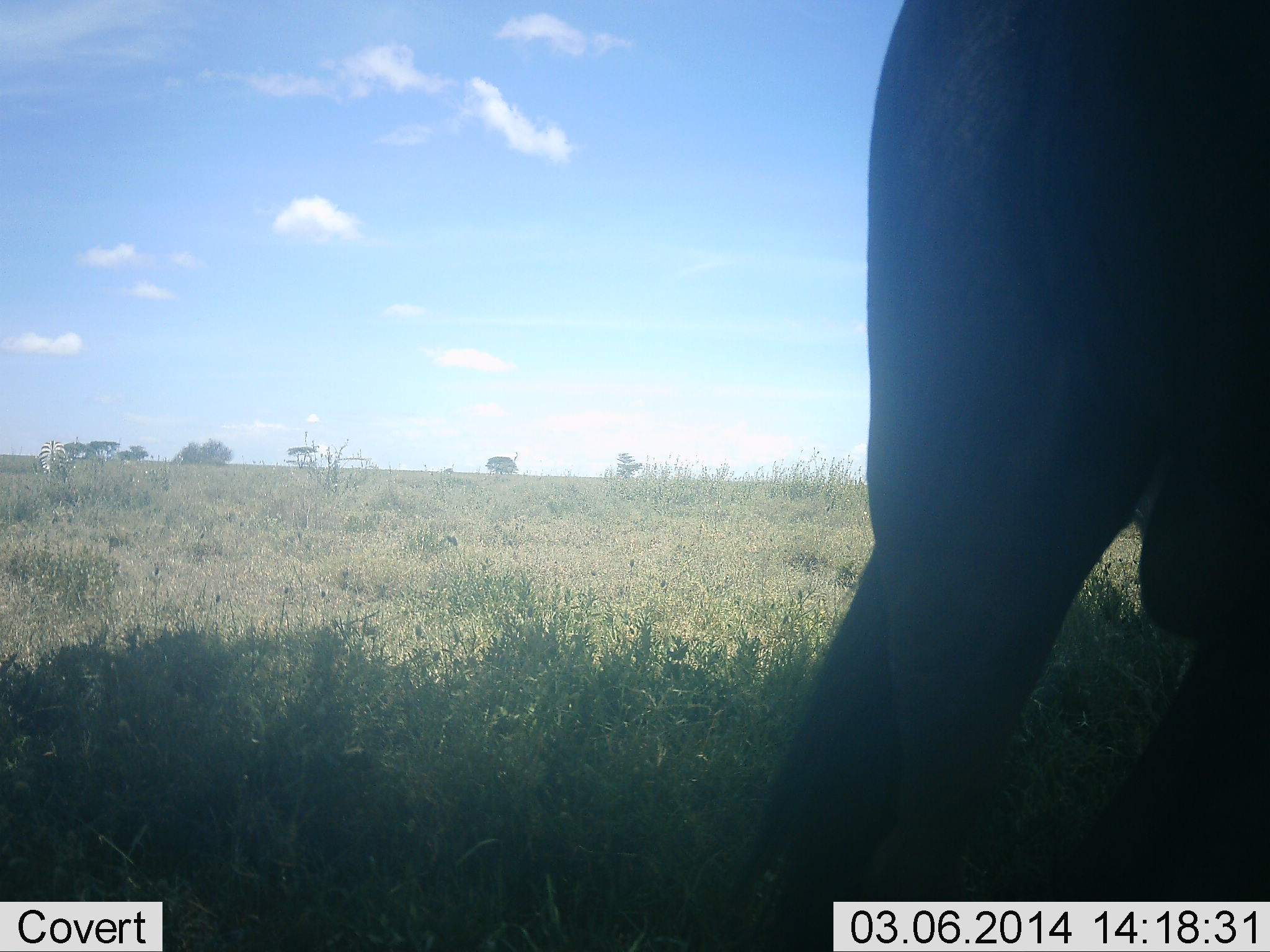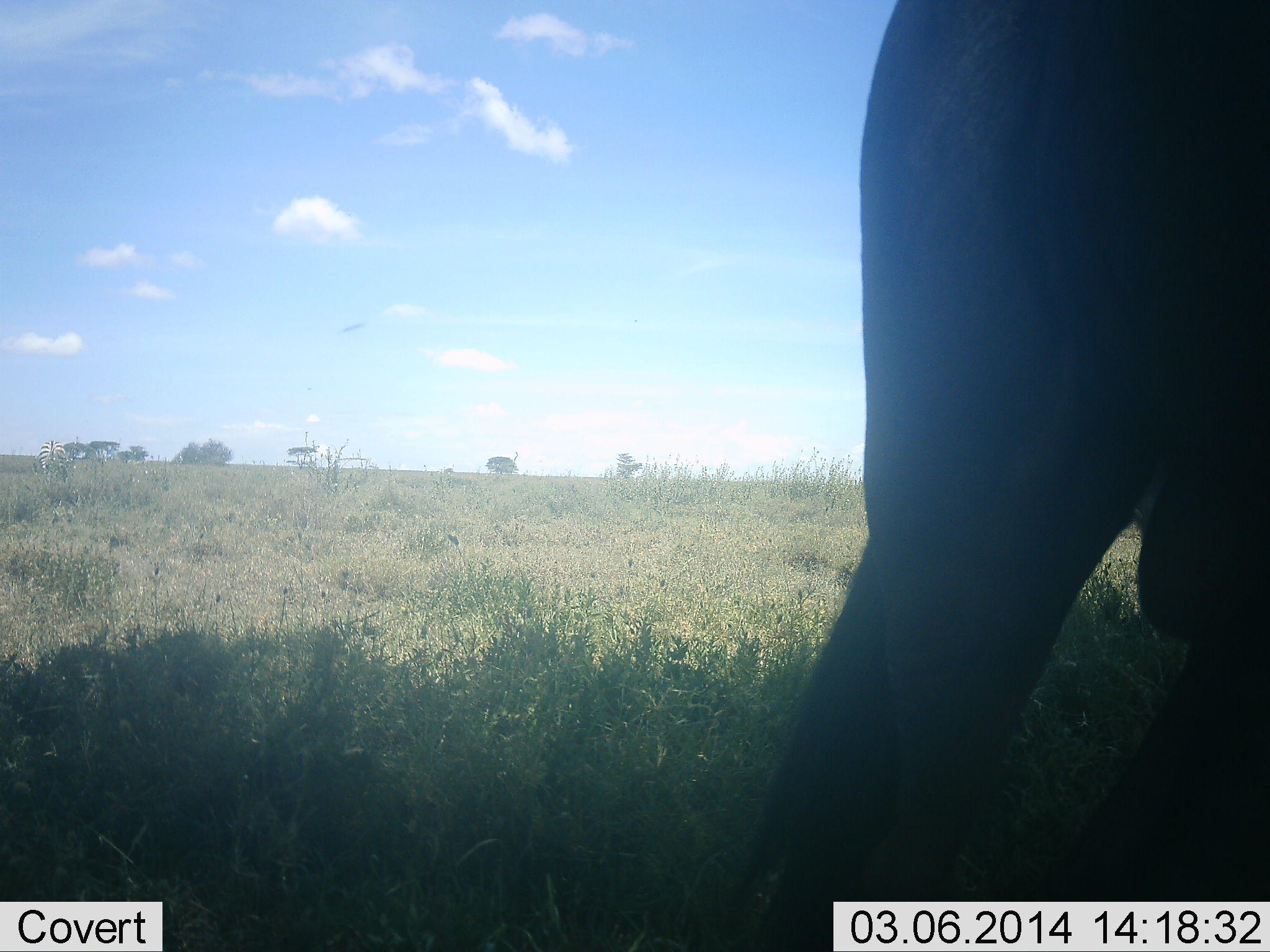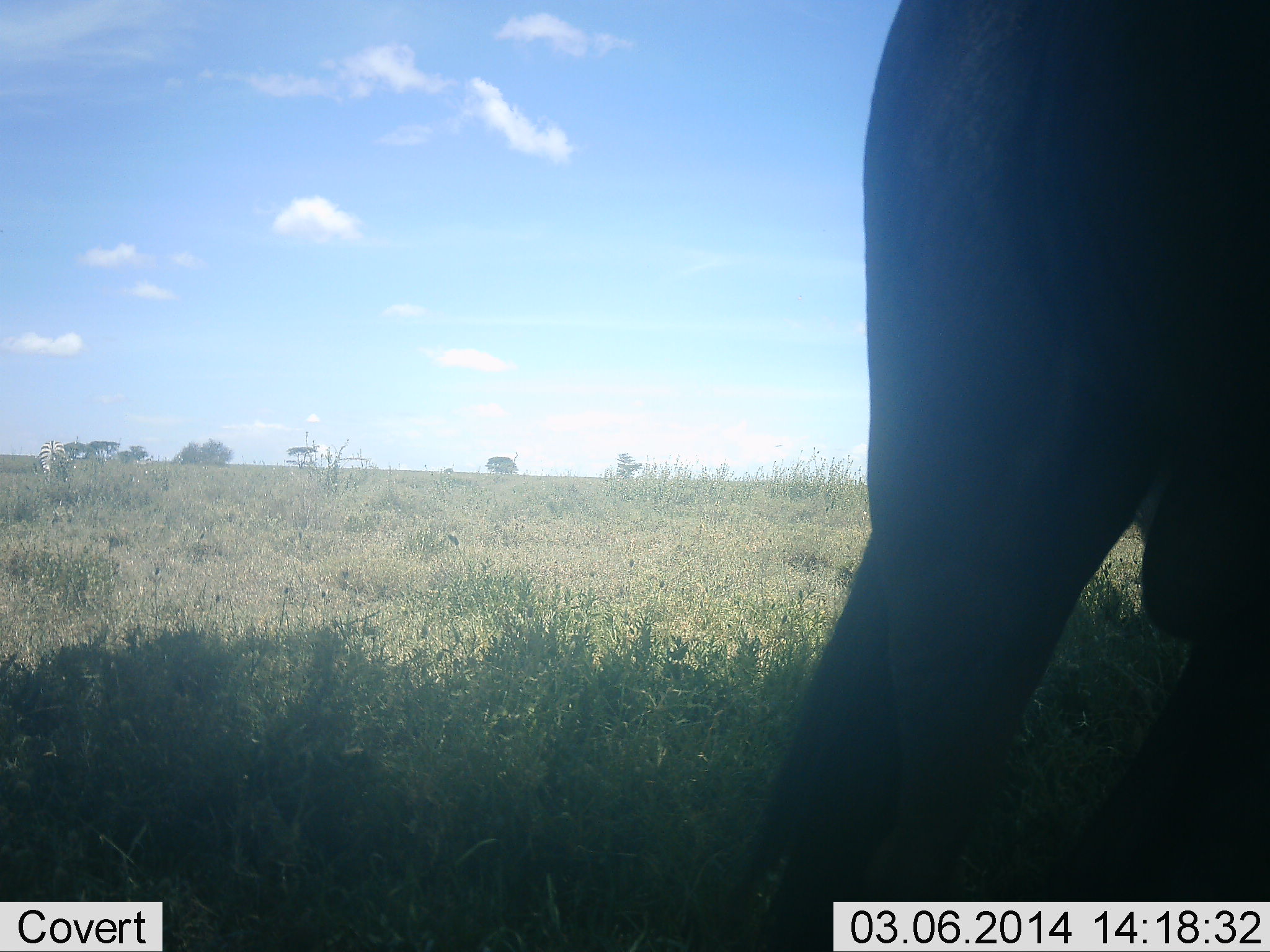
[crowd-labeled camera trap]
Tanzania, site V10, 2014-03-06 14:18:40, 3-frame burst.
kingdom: Animalia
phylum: Chordata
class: Mammalia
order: Proboscidea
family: Elephantidae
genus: Loxodonta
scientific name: Loxodonta africana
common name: african bush elephant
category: elephant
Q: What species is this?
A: Elephant (african bush elephant) (Loxodonta africana).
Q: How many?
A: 1.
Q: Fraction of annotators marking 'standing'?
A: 100%.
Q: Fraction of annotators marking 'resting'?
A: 0%.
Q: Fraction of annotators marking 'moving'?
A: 0%.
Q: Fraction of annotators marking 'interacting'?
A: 0%.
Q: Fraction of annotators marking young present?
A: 0%.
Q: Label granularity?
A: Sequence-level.